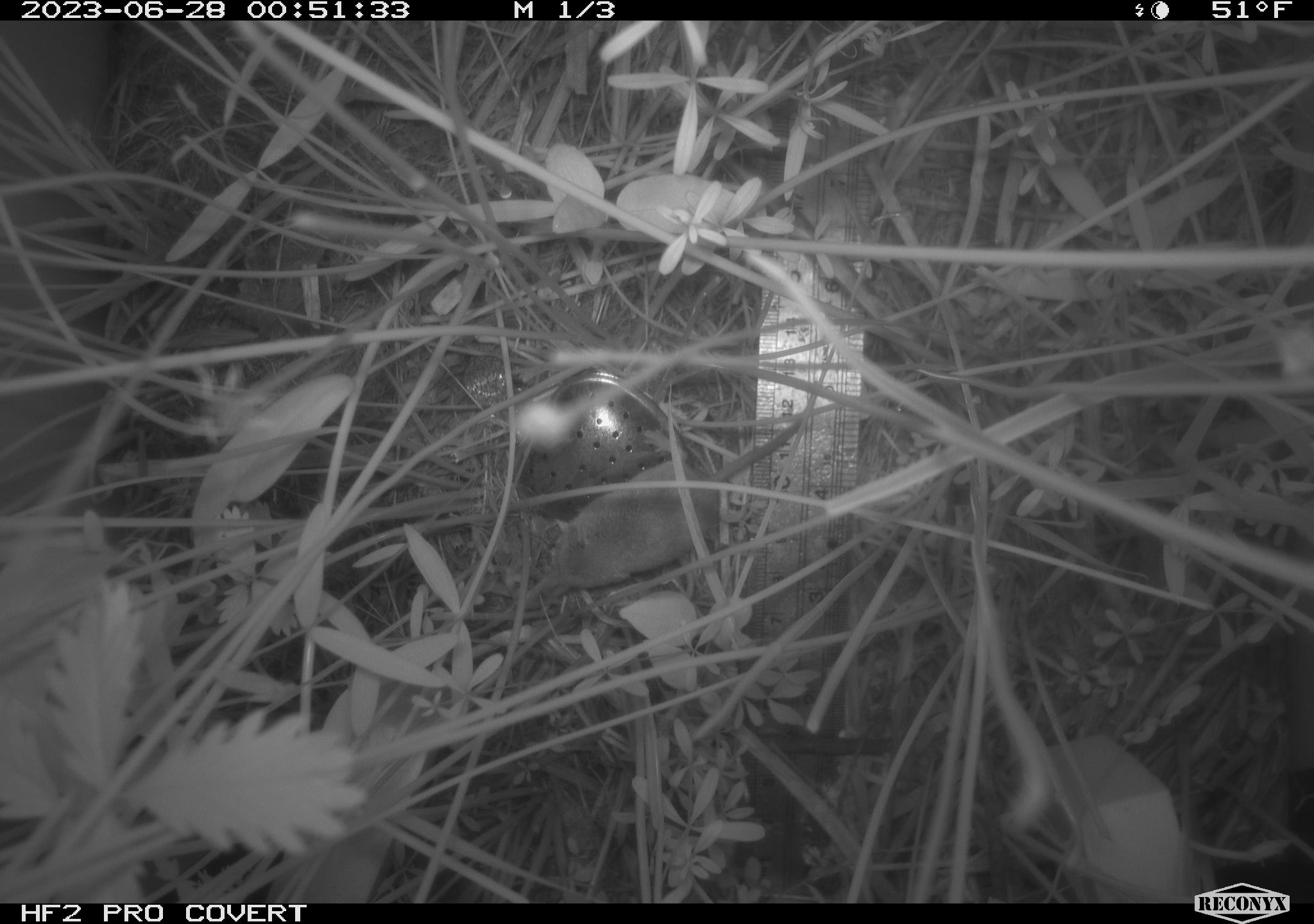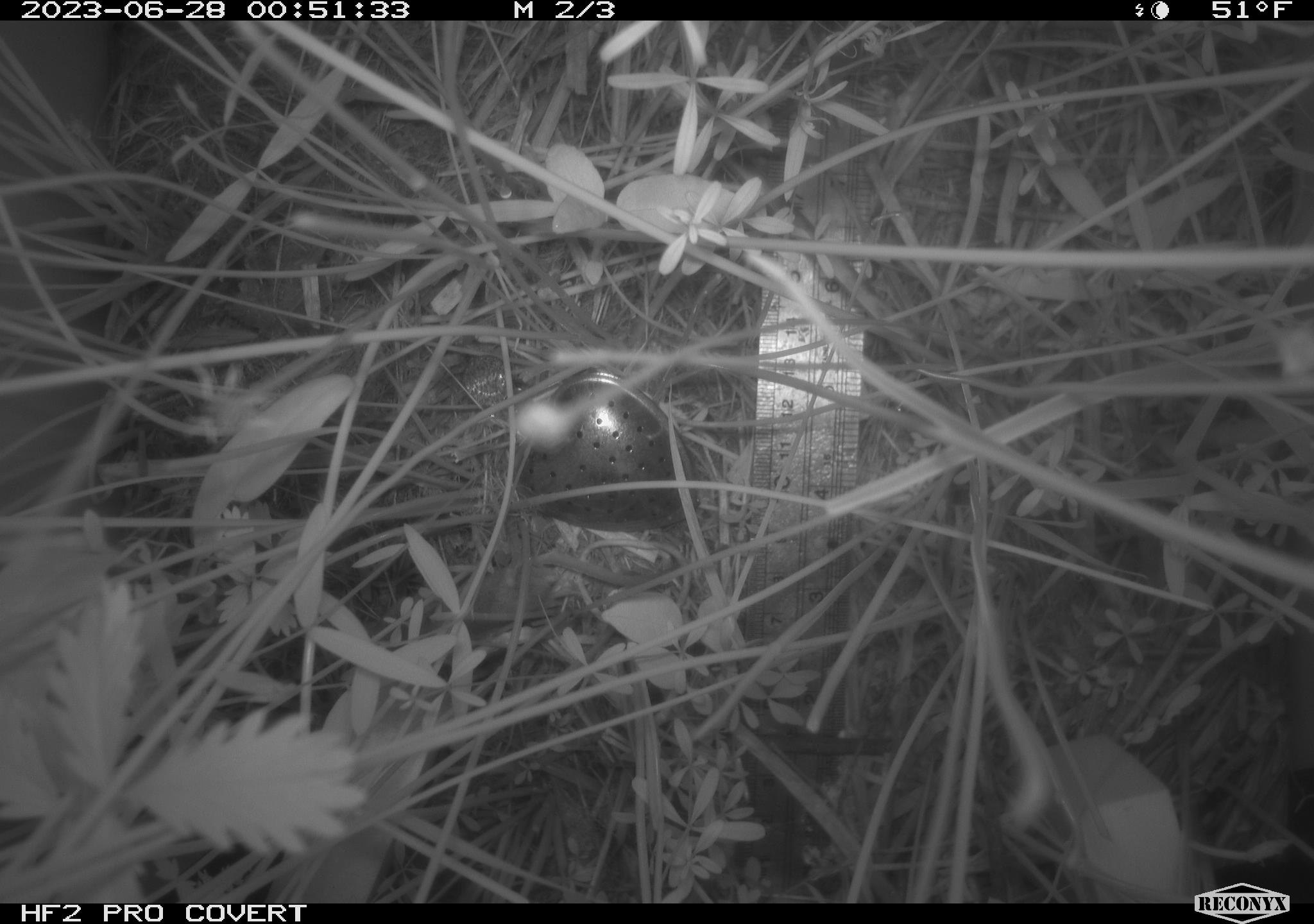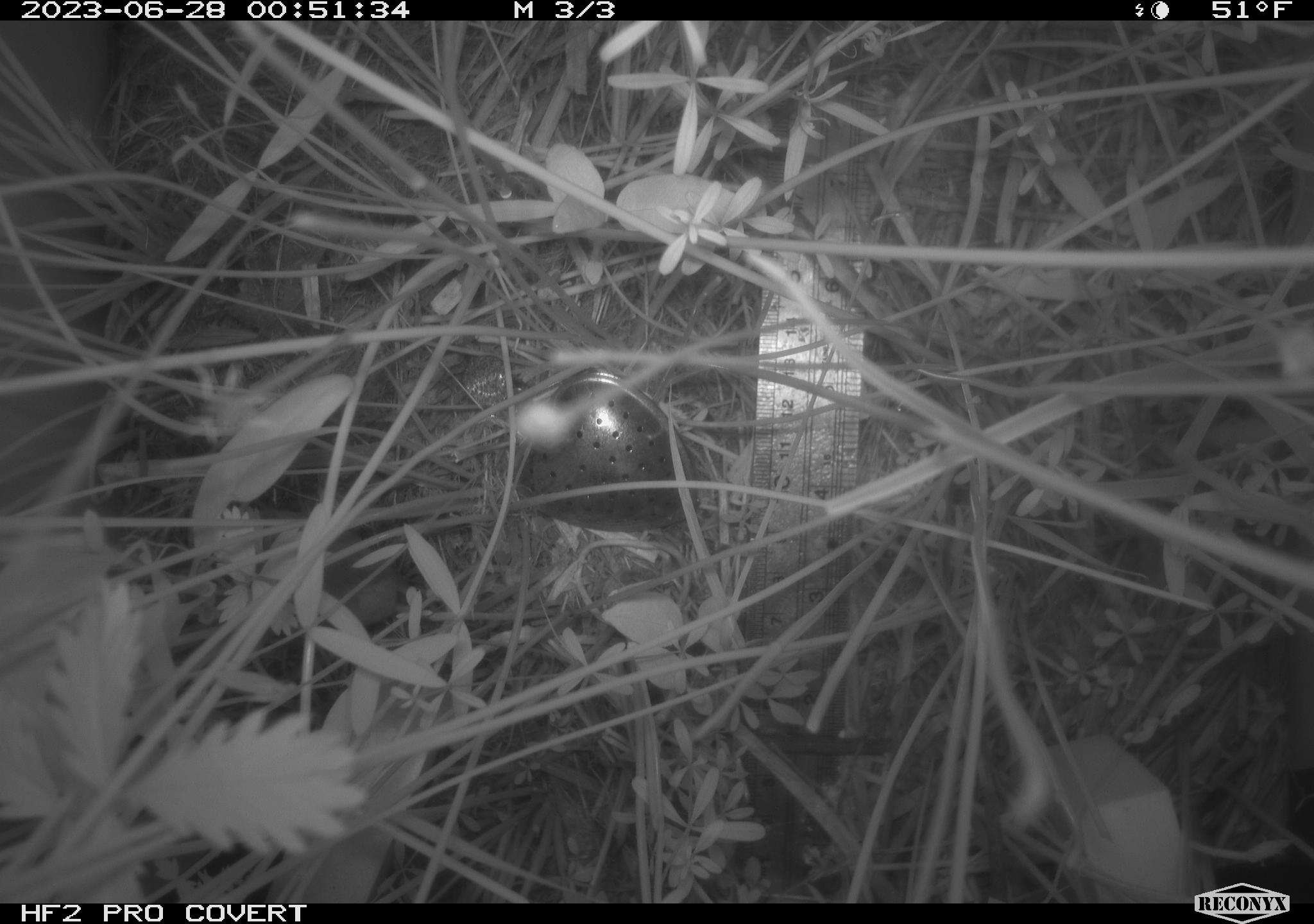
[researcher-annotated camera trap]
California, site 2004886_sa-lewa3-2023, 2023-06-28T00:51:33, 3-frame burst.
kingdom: Animalia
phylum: Chordata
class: Mammalia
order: Eulipotyphla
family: Soricidae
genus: Sorex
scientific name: Sorex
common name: long-tailed shrew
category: sorex species